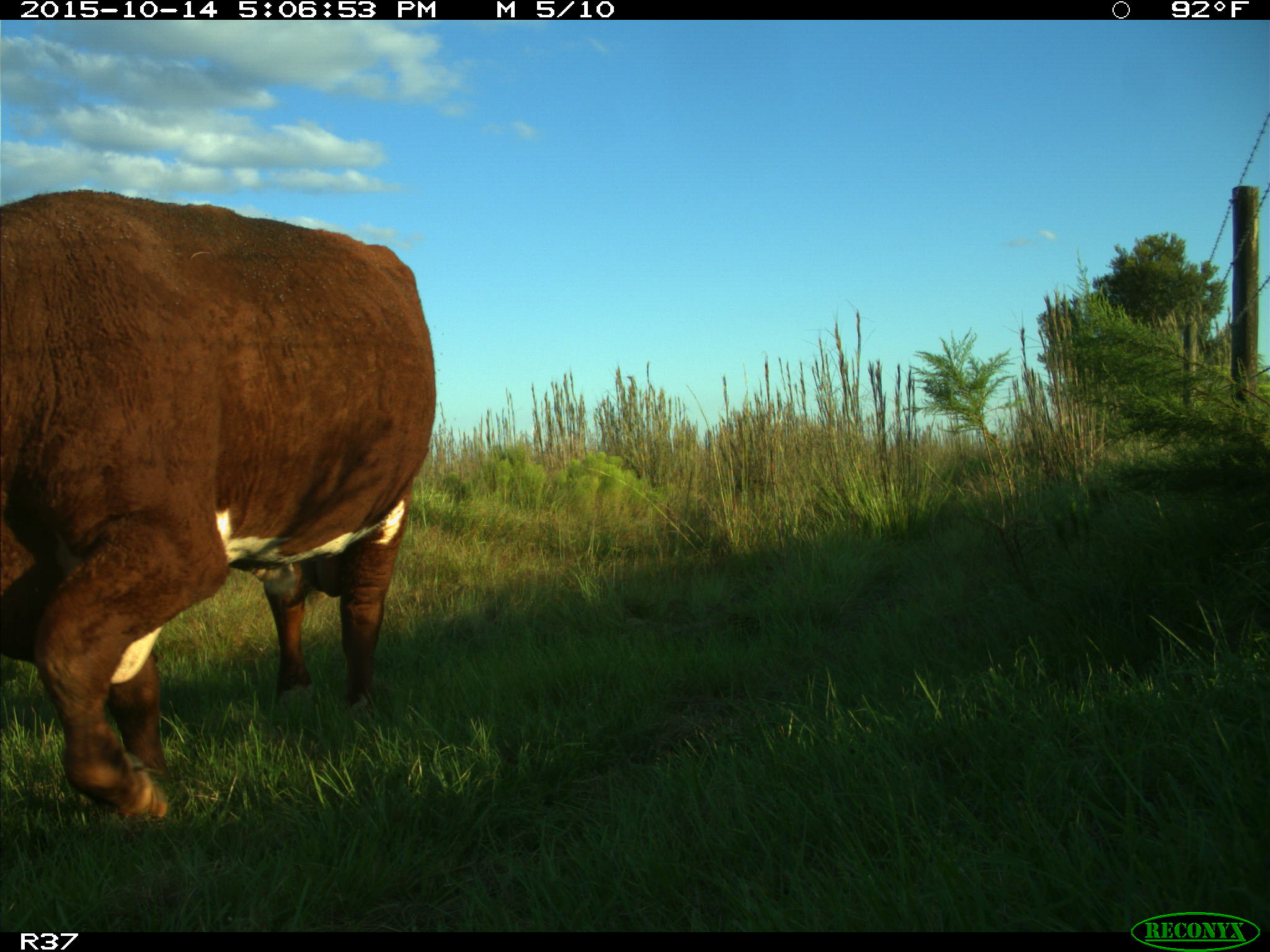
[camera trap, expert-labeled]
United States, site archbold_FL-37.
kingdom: Animalia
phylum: Chordata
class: Mammalia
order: Artiodactyla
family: Bovidae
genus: Bos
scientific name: Bos taurus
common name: domestic cow